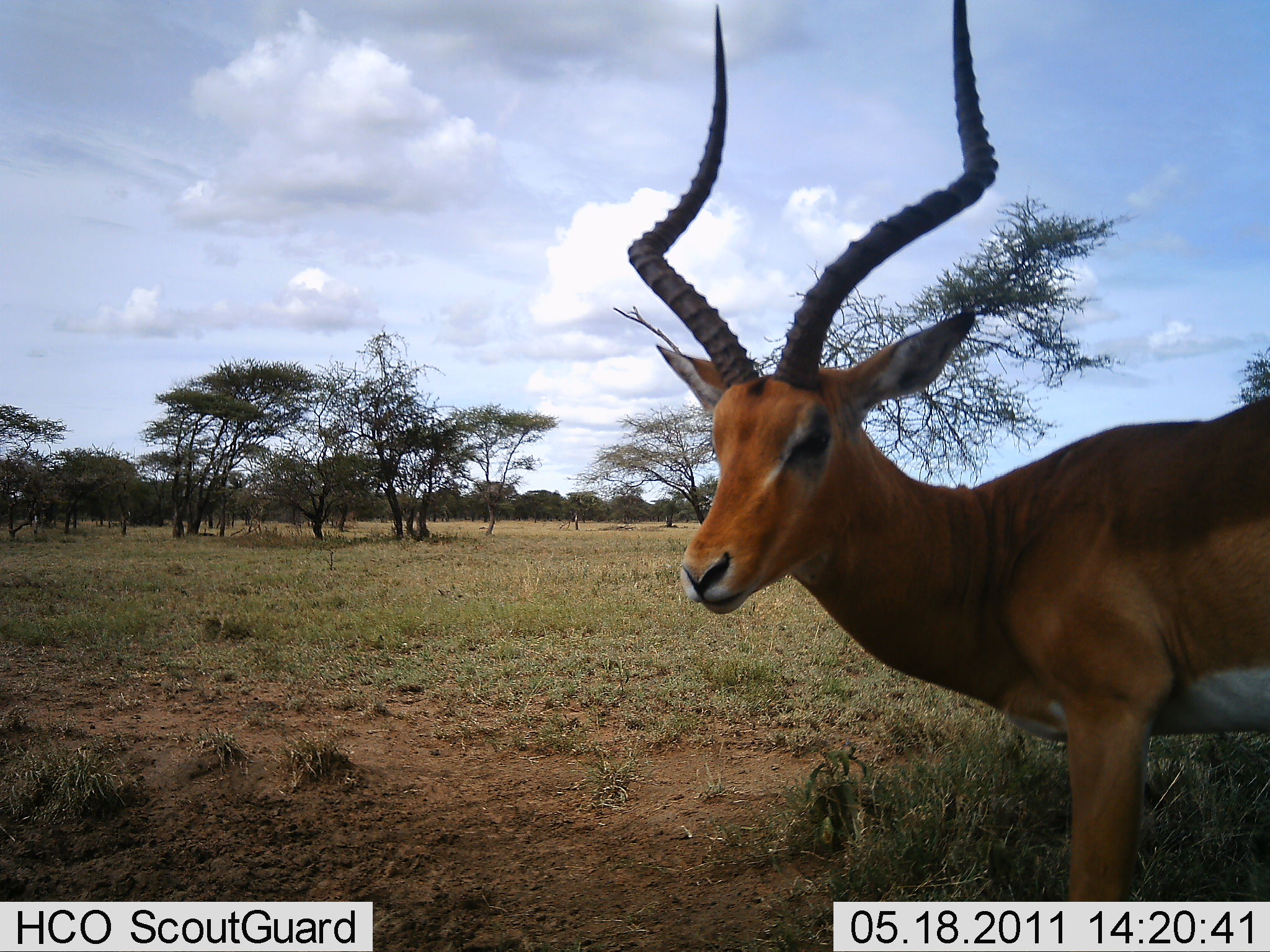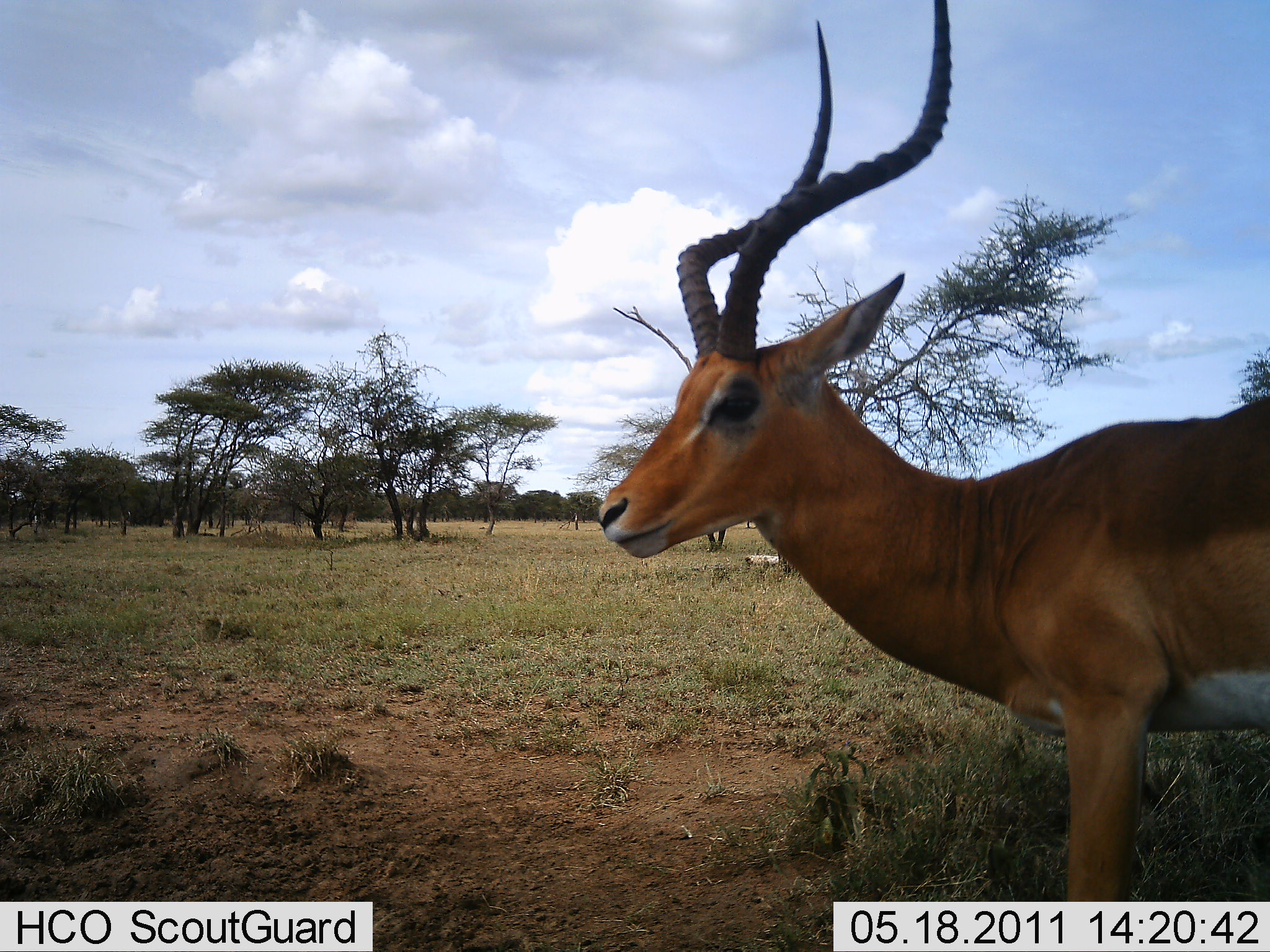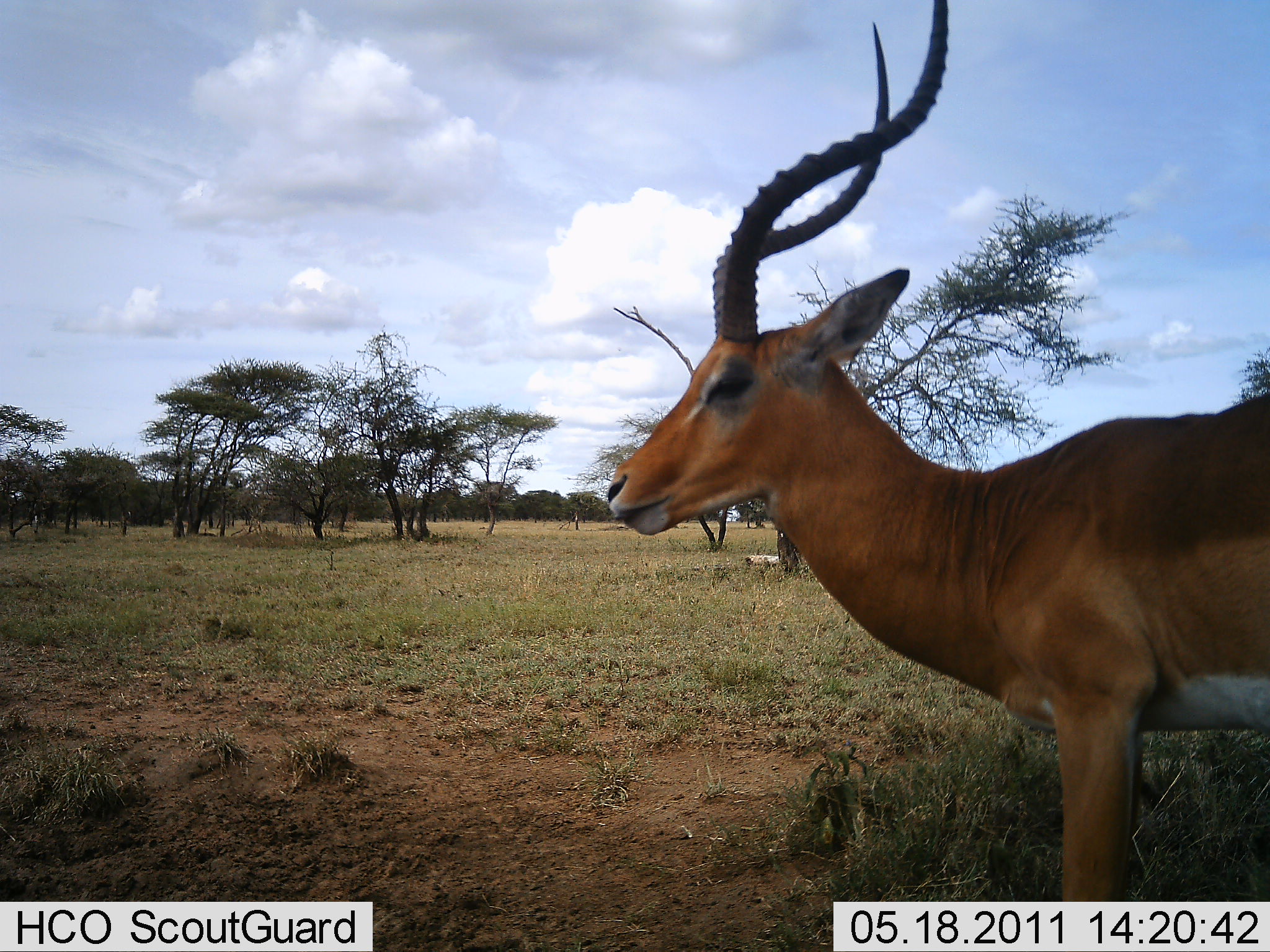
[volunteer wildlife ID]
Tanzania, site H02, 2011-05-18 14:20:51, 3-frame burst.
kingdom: Animalia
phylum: Chordata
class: Mammalia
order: Artiodactyla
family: Bovidae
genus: Aepyceros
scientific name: Aepyceros melampus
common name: impala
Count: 1.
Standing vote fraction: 100%.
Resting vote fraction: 0%.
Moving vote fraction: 0%.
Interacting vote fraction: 0%.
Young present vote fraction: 0%.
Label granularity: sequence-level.